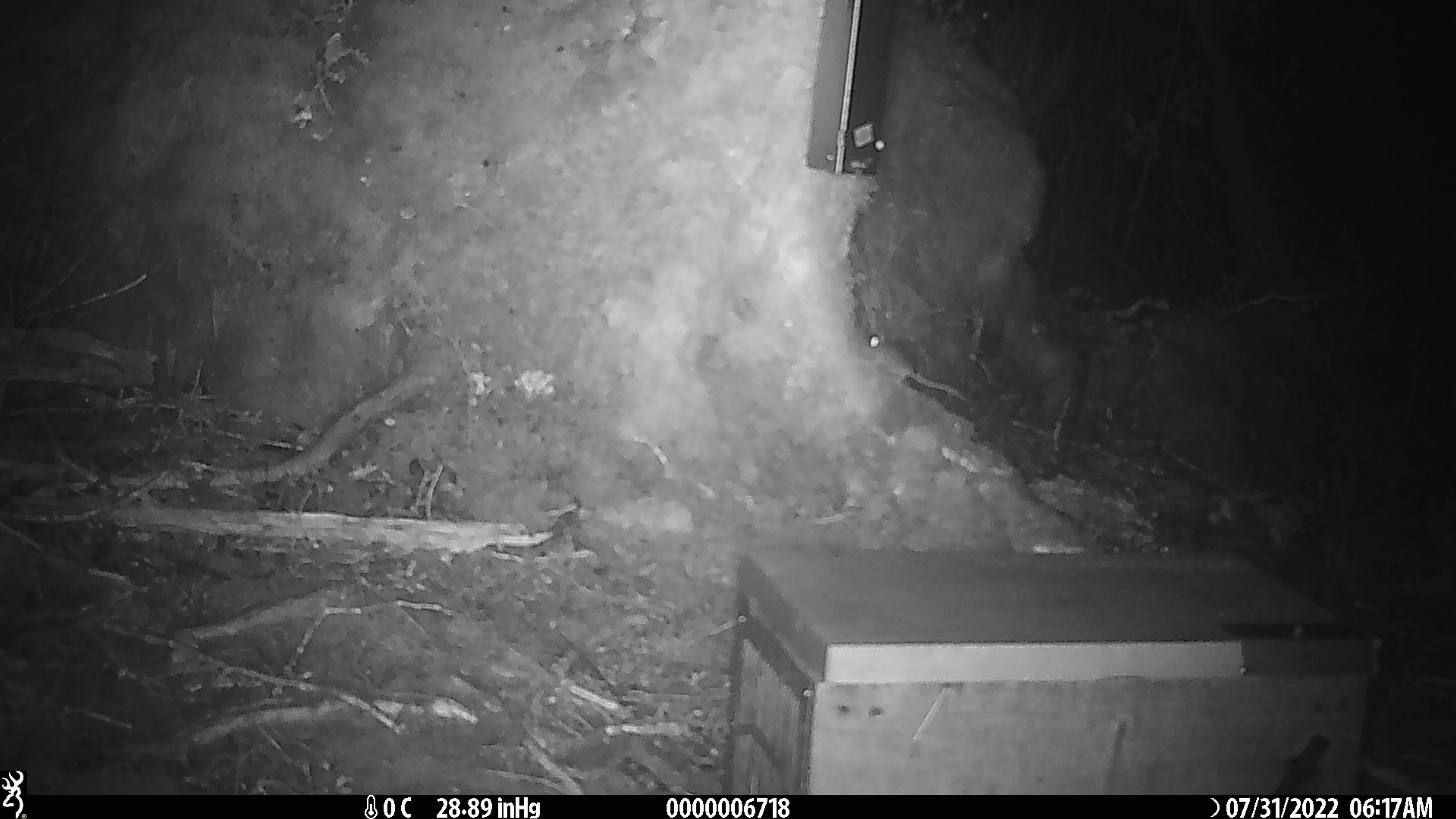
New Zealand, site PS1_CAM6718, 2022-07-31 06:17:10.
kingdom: Animalia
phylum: Chordata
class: Mammalia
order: Rodentia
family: Muridae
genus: Mus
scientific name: Mus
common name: mouse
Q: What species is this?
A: Mouse (Mus).